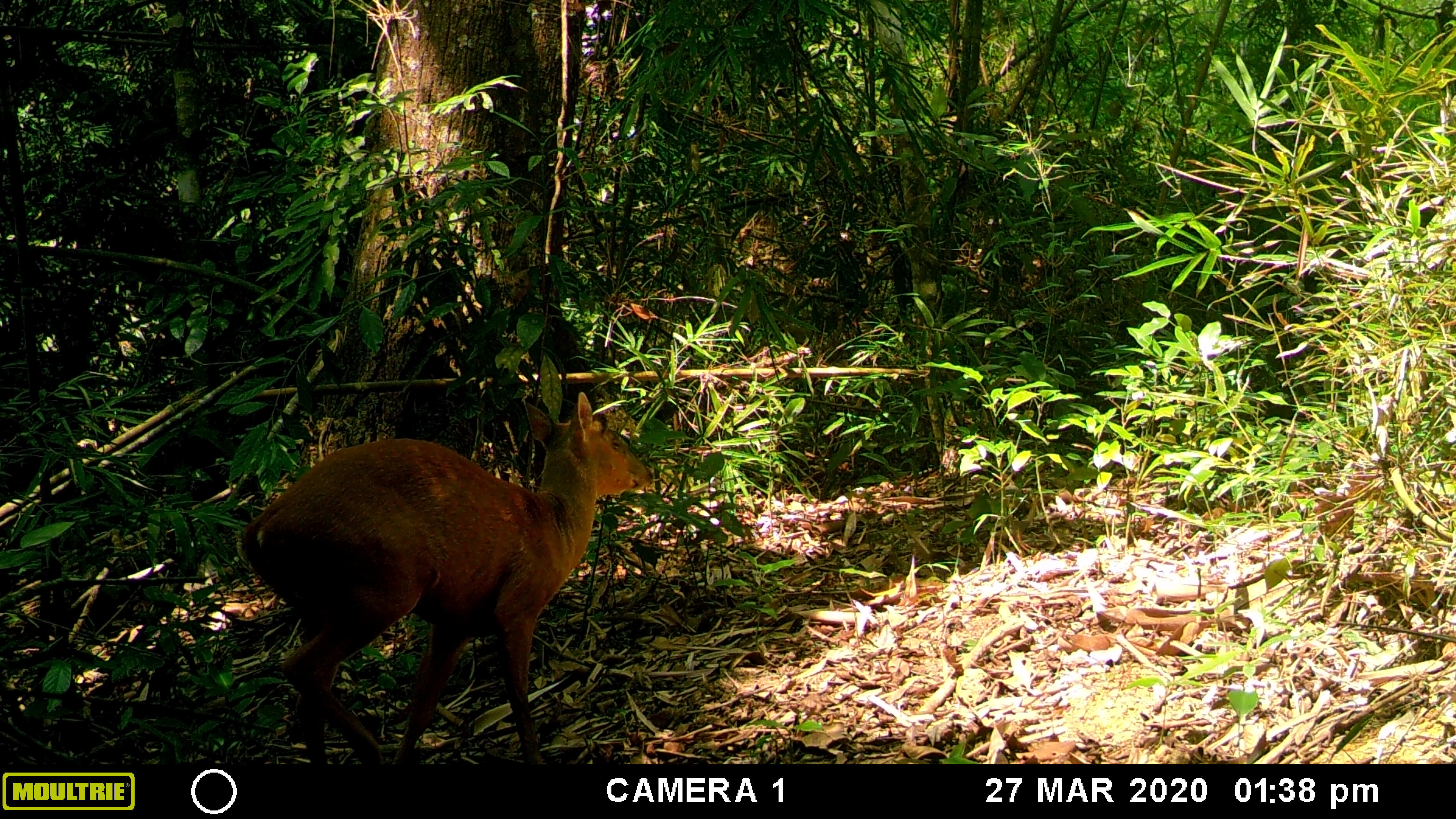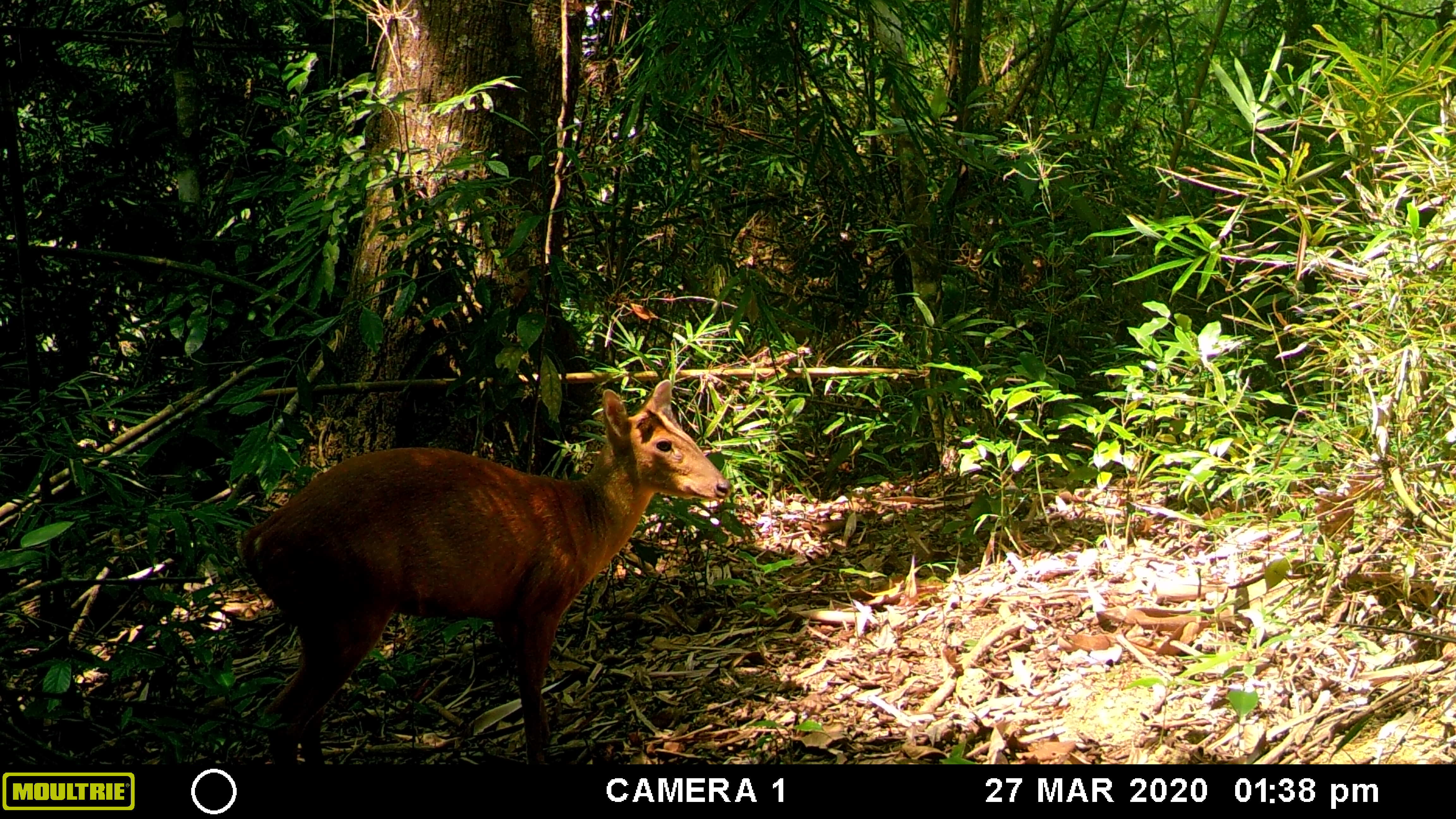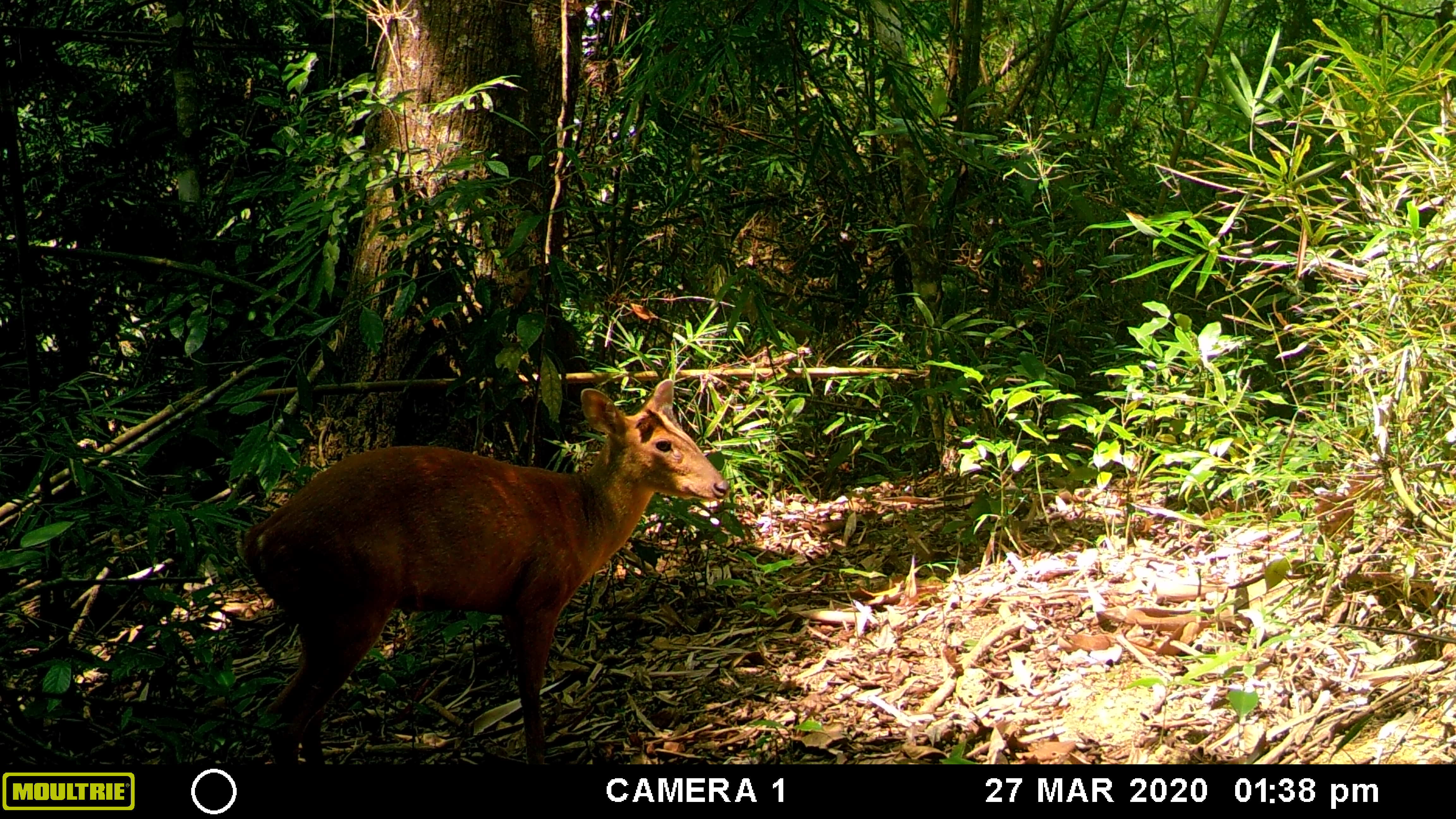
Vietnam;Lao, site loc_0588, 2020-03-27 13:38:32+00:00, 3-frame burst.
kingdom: Animalia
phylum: Chordata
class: Mammalia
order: Artiodactyla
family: Cervidae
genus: Muntiacus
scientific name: Muntiacus muntjak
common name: red muntjac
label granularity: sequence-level